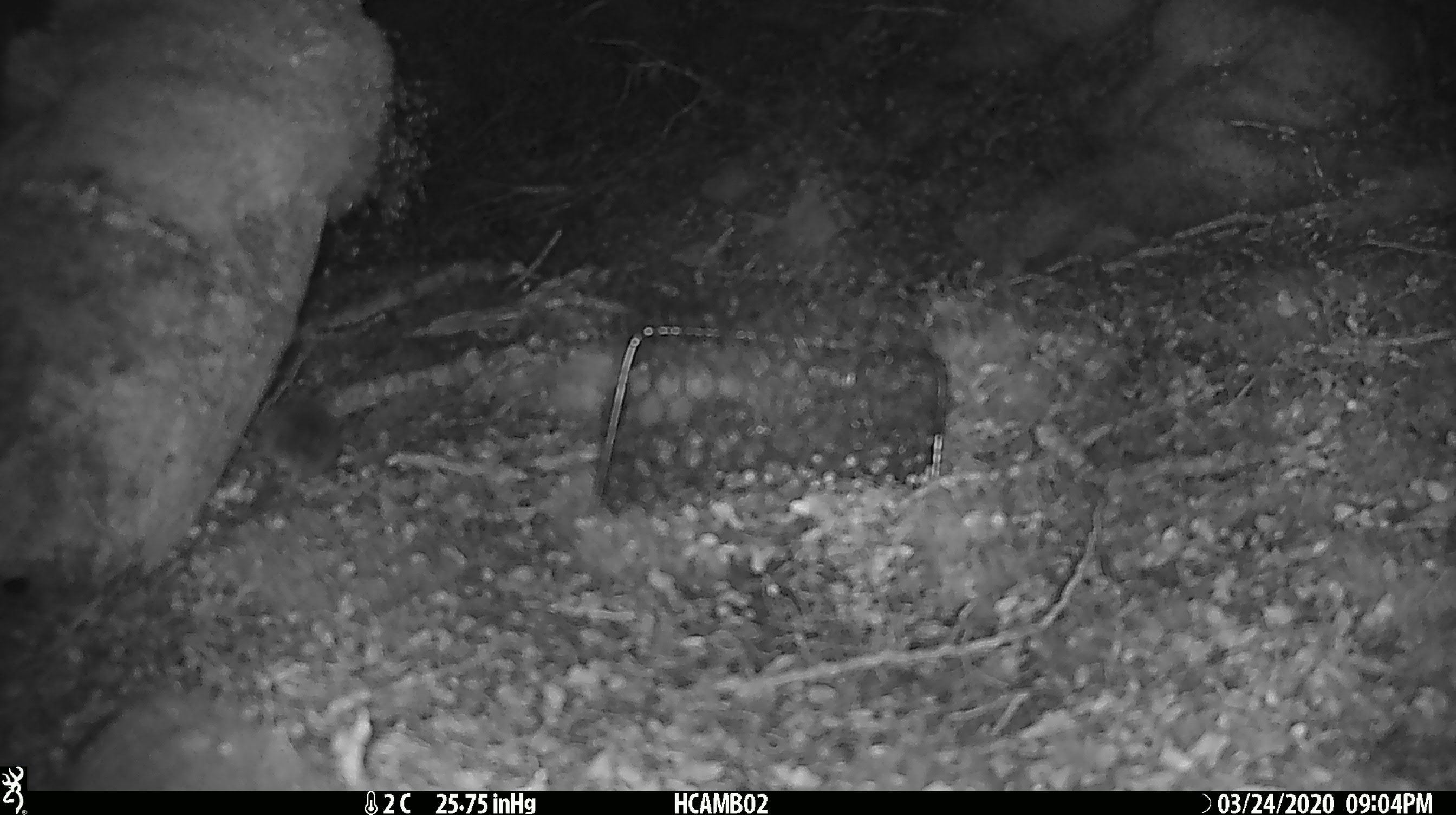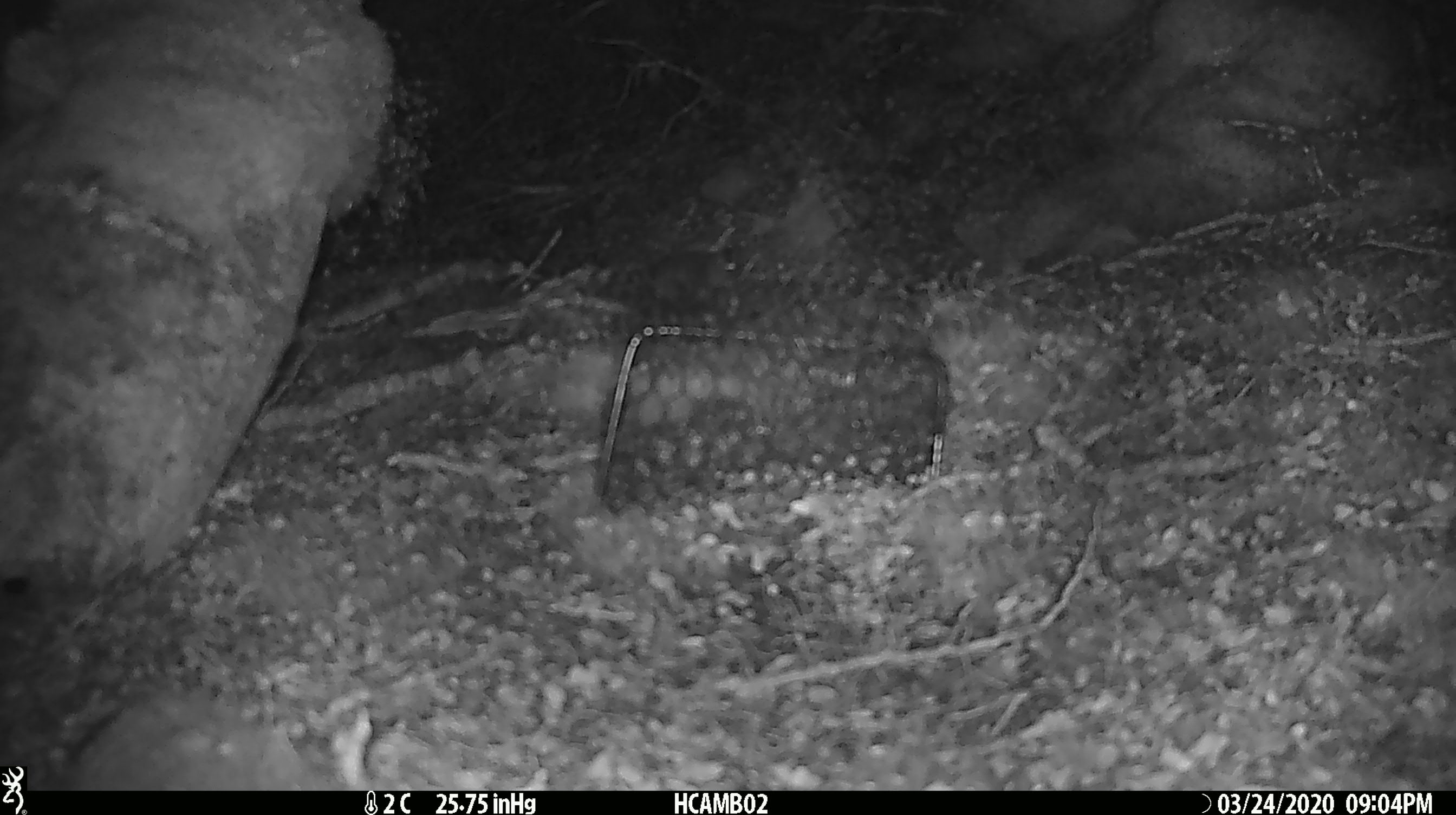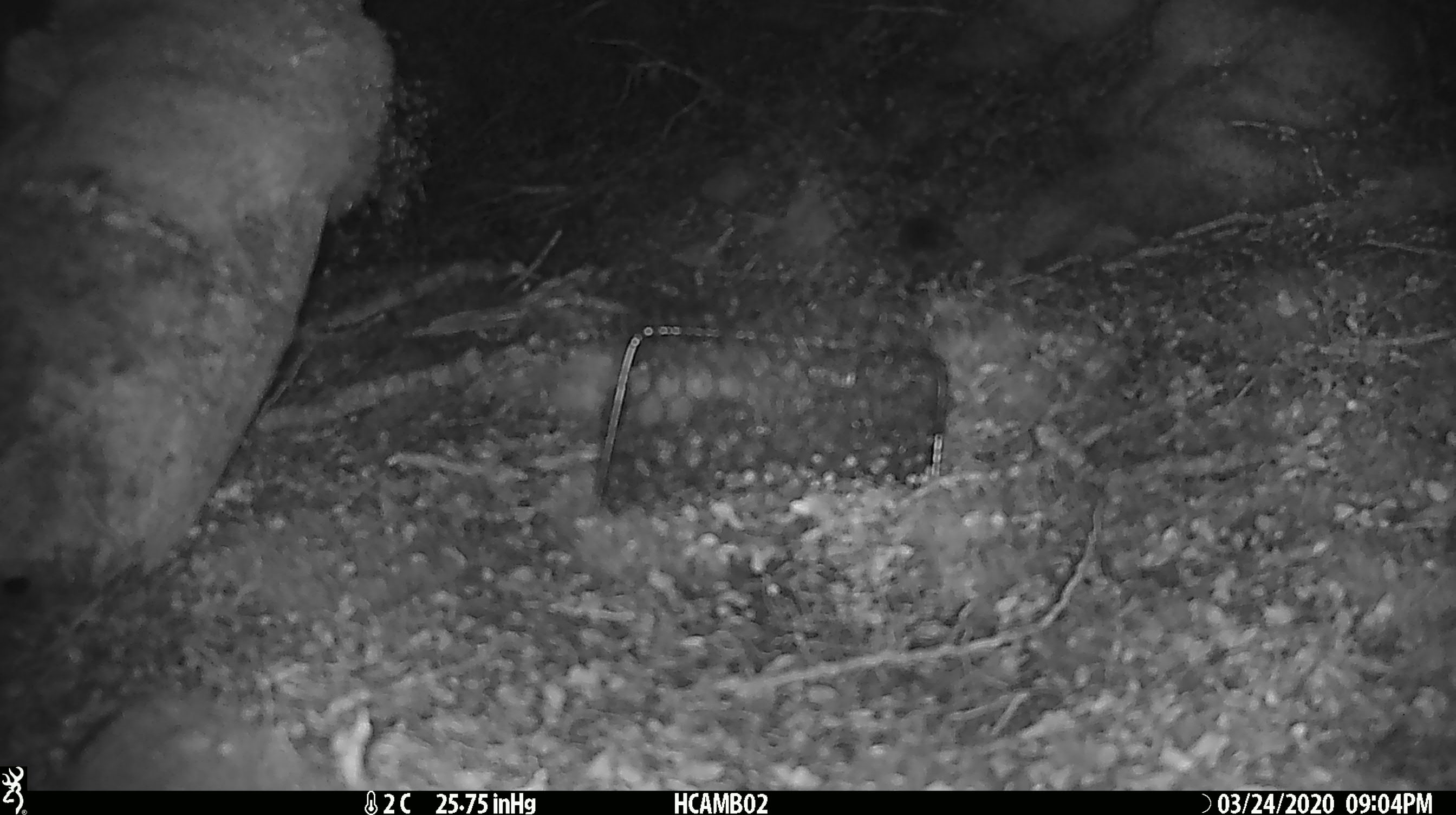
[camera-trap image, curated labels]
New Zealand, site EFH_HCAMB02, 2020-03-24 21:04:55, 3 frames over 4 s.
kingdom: Animalia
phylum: Chordata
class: Mammalia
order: Rodentia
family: Muridae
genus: Mus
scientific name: Mus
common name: mouse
Mouse (Mus).